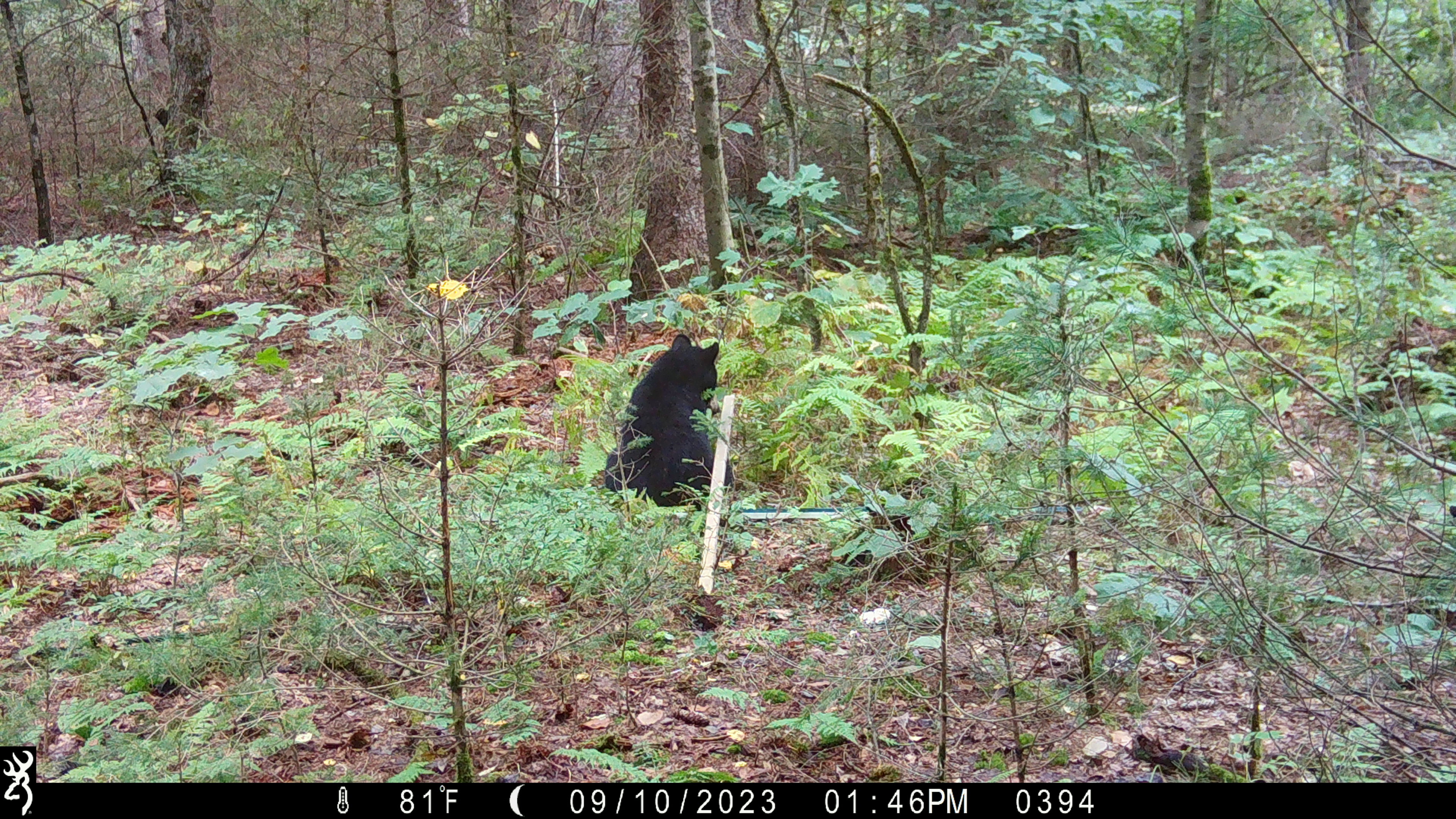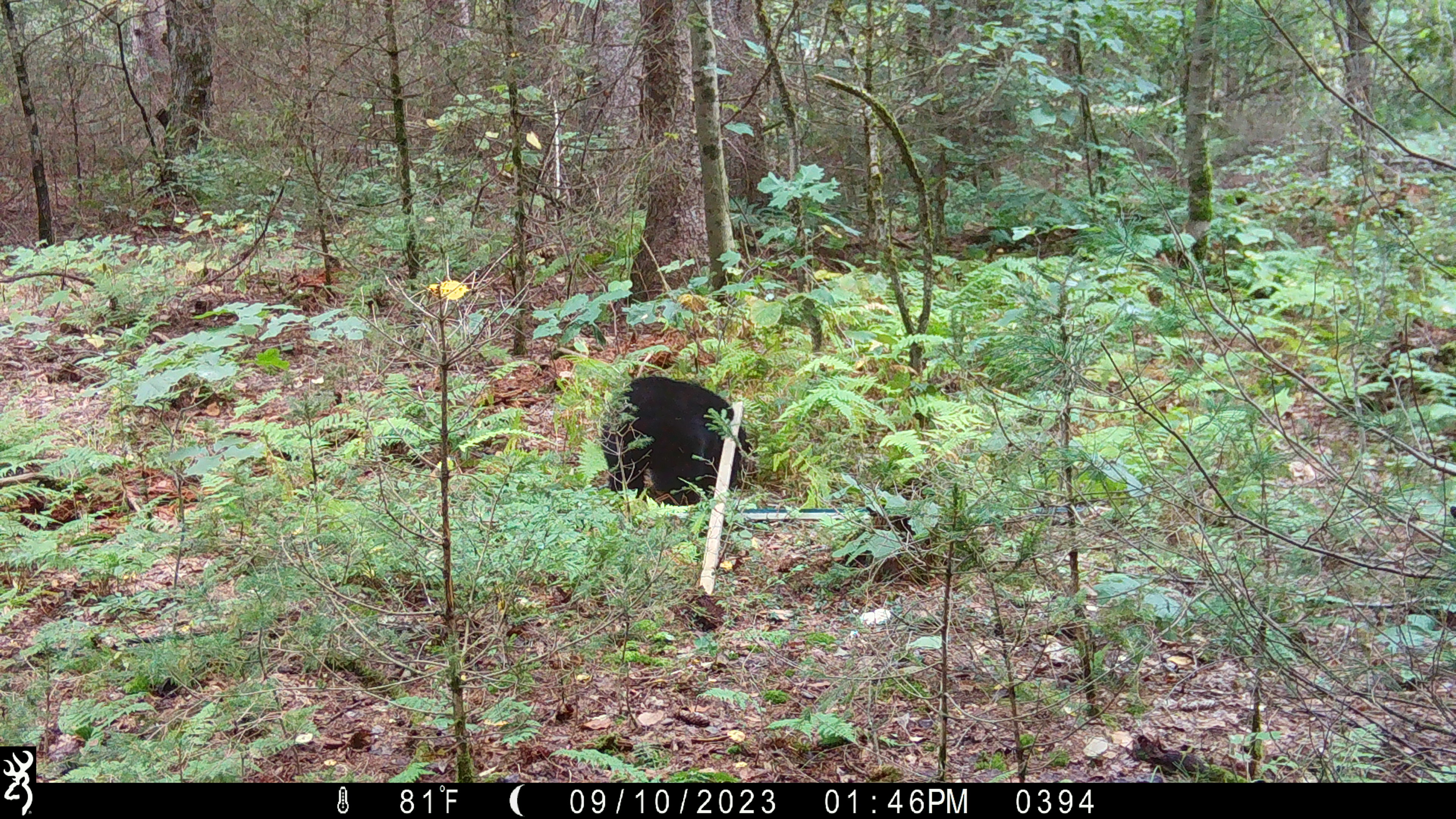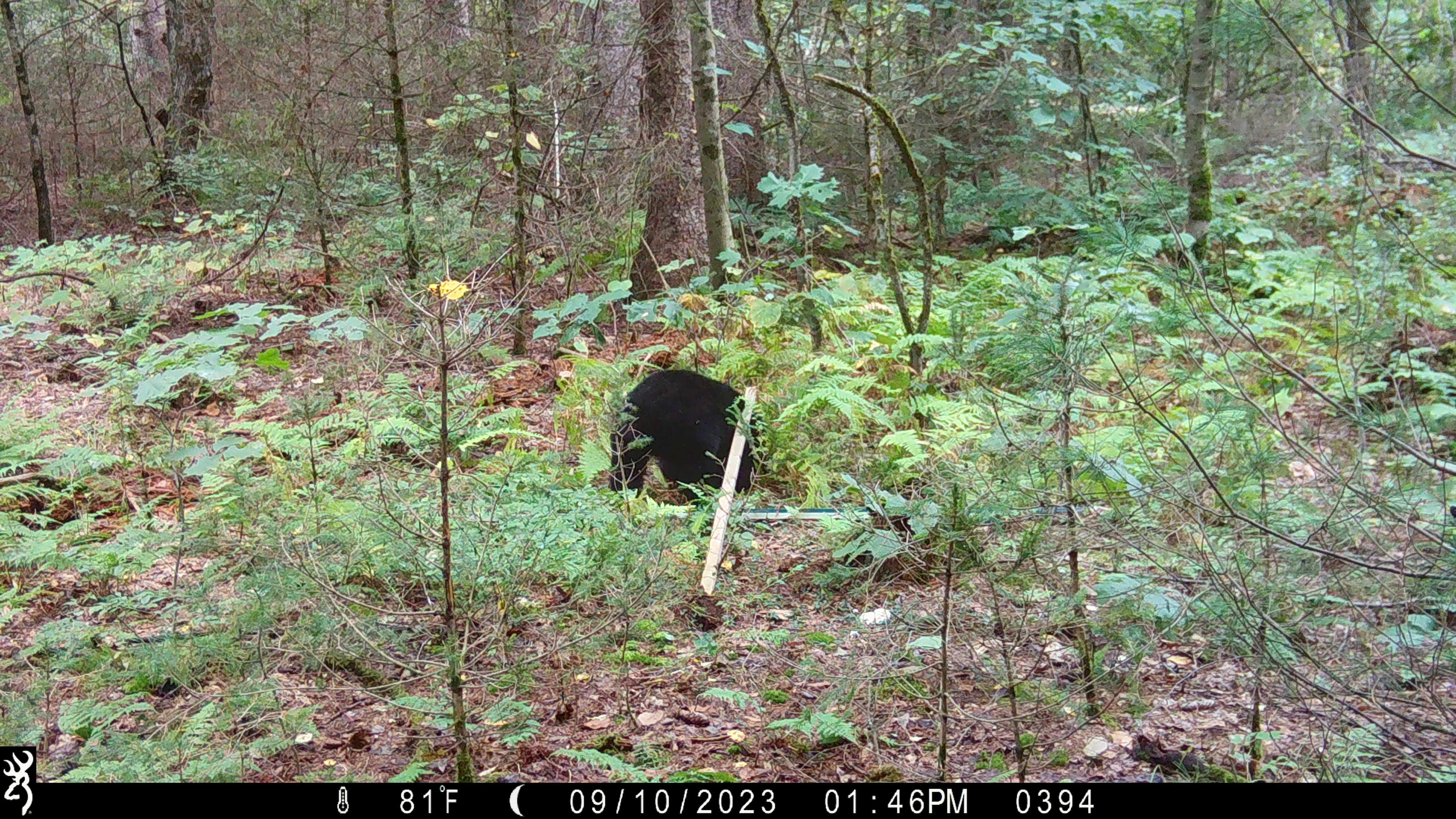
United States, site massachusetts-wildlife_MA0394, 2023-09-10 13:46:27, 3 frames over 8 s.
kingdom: Animalia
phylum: Chordata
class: Mammalia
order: Carnivora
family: Ursidae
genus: Ursus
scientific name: Ursus americanus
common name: black bear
Black bear (Ursus americanus).